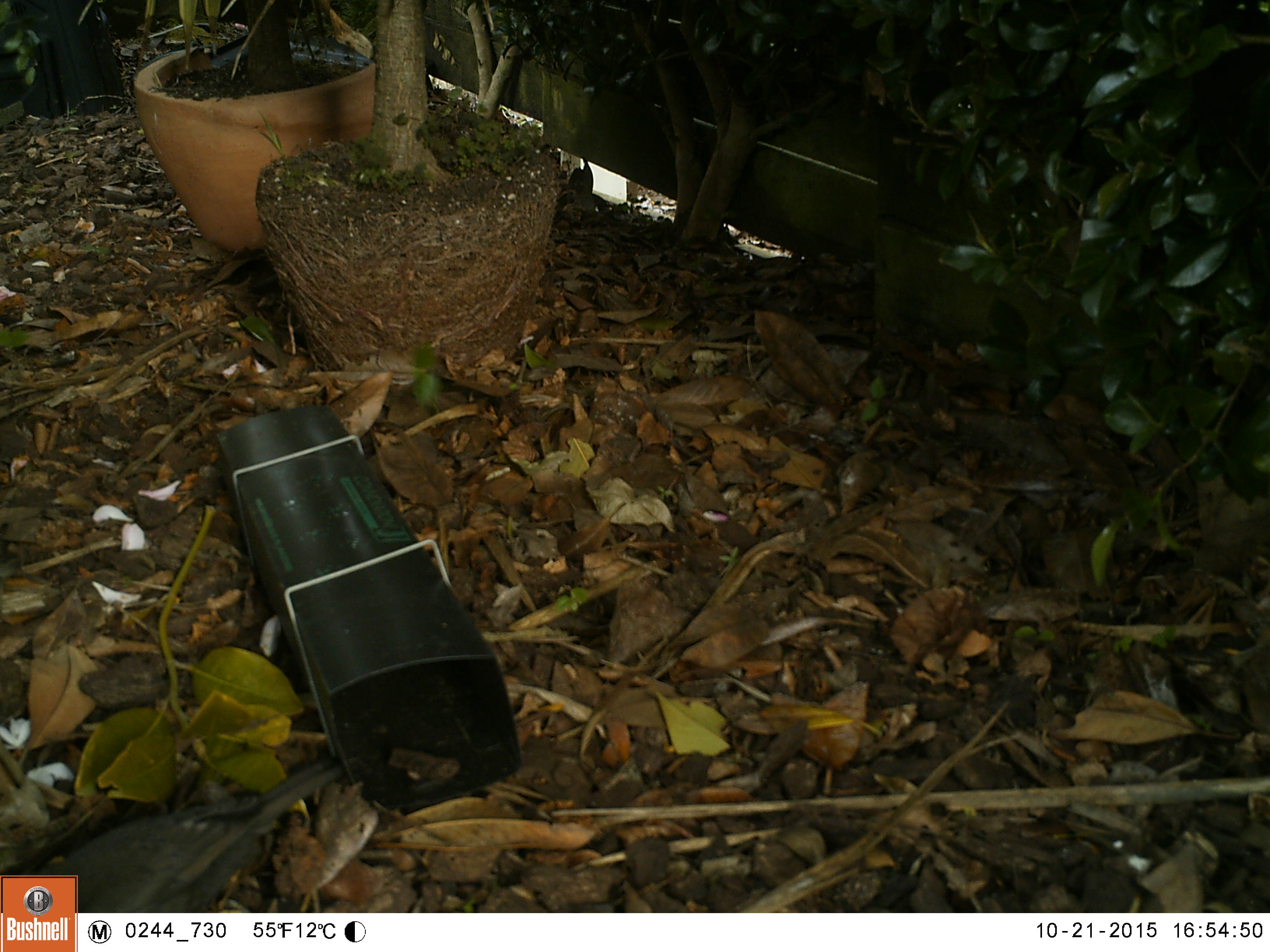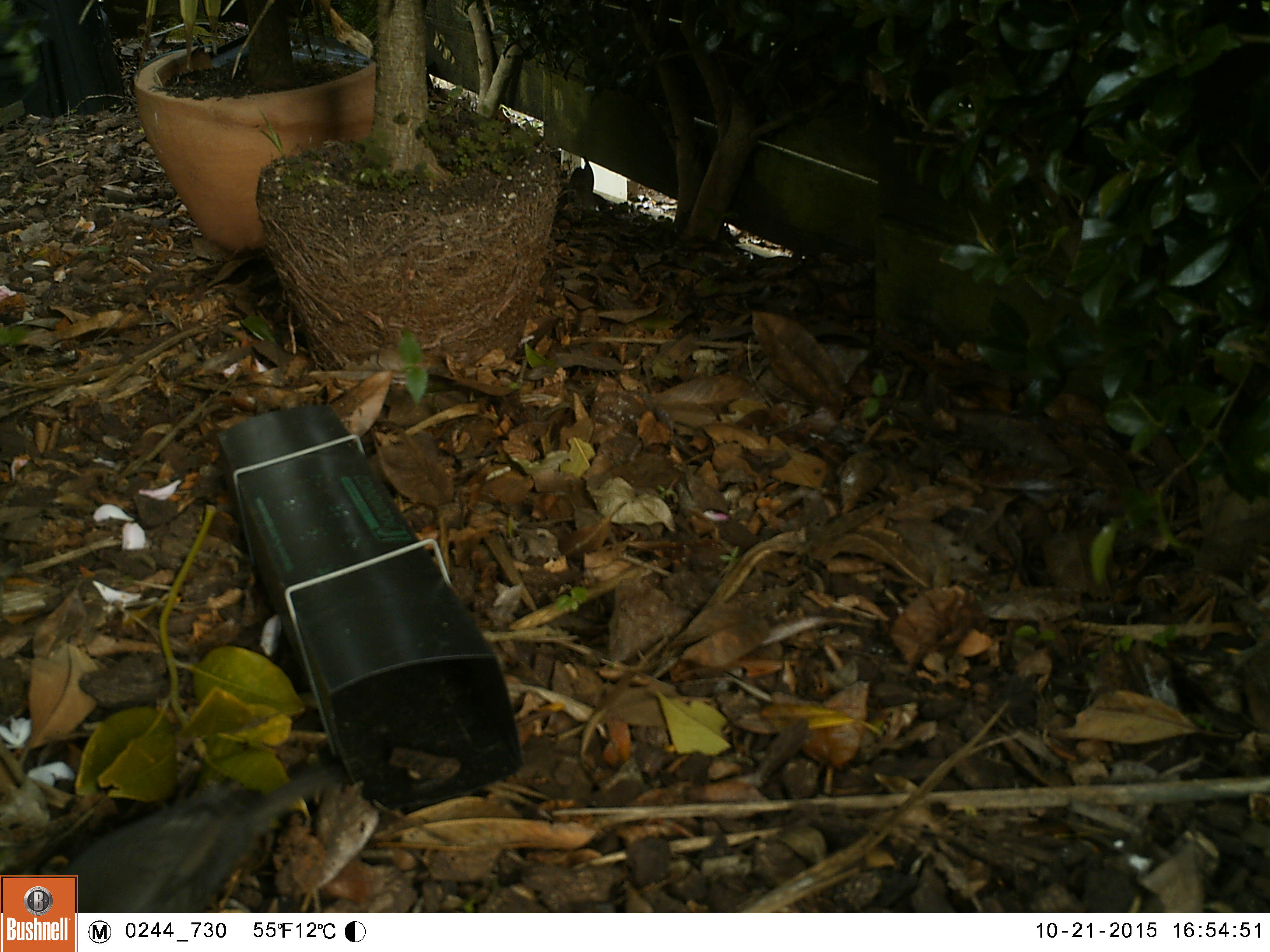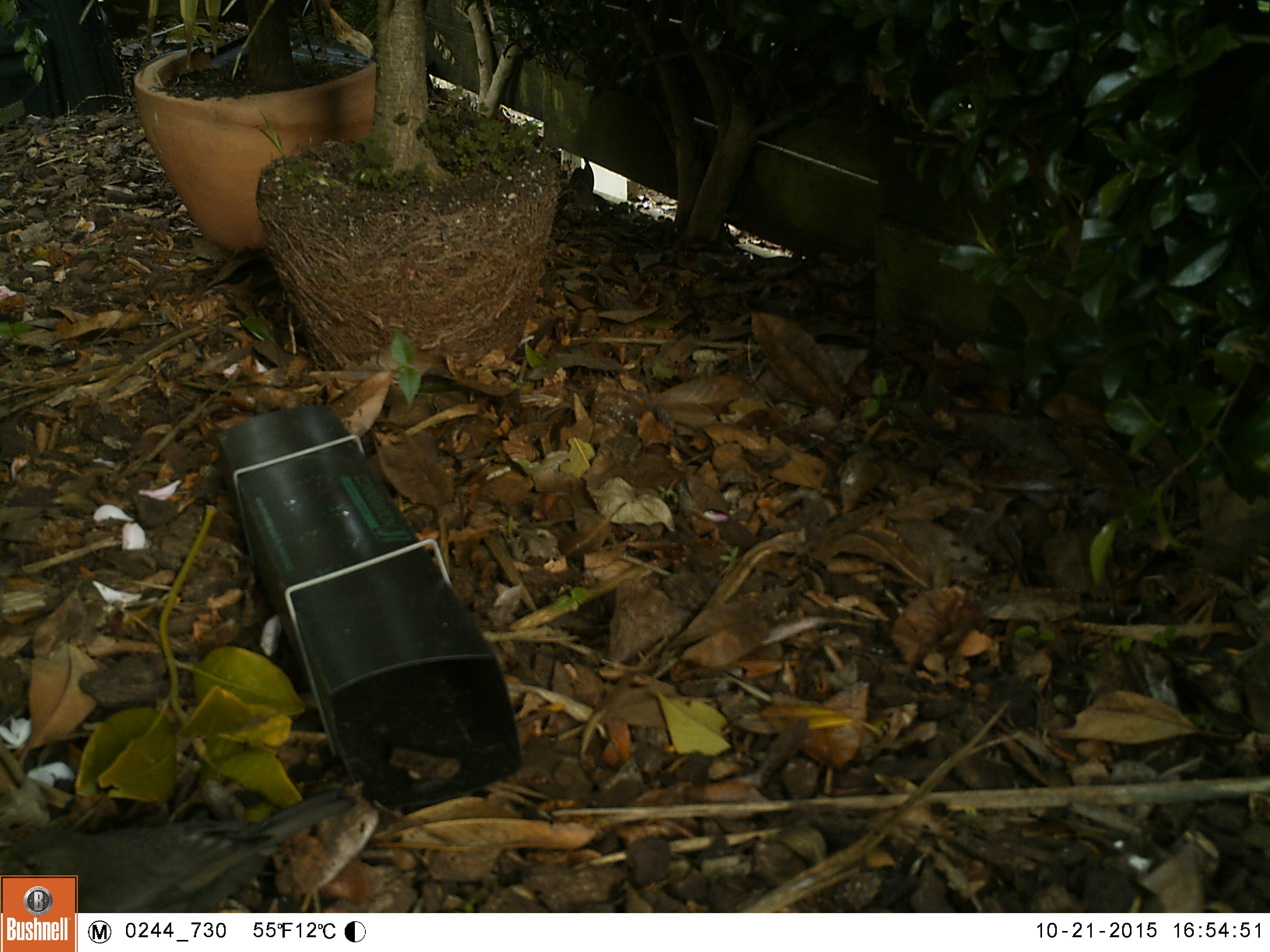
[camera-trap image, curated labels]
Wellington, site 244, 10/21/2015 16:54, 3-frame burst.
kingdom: Animalia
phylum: Chordata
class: Aves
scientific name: Aves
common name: bird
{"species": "bird (Aves)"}